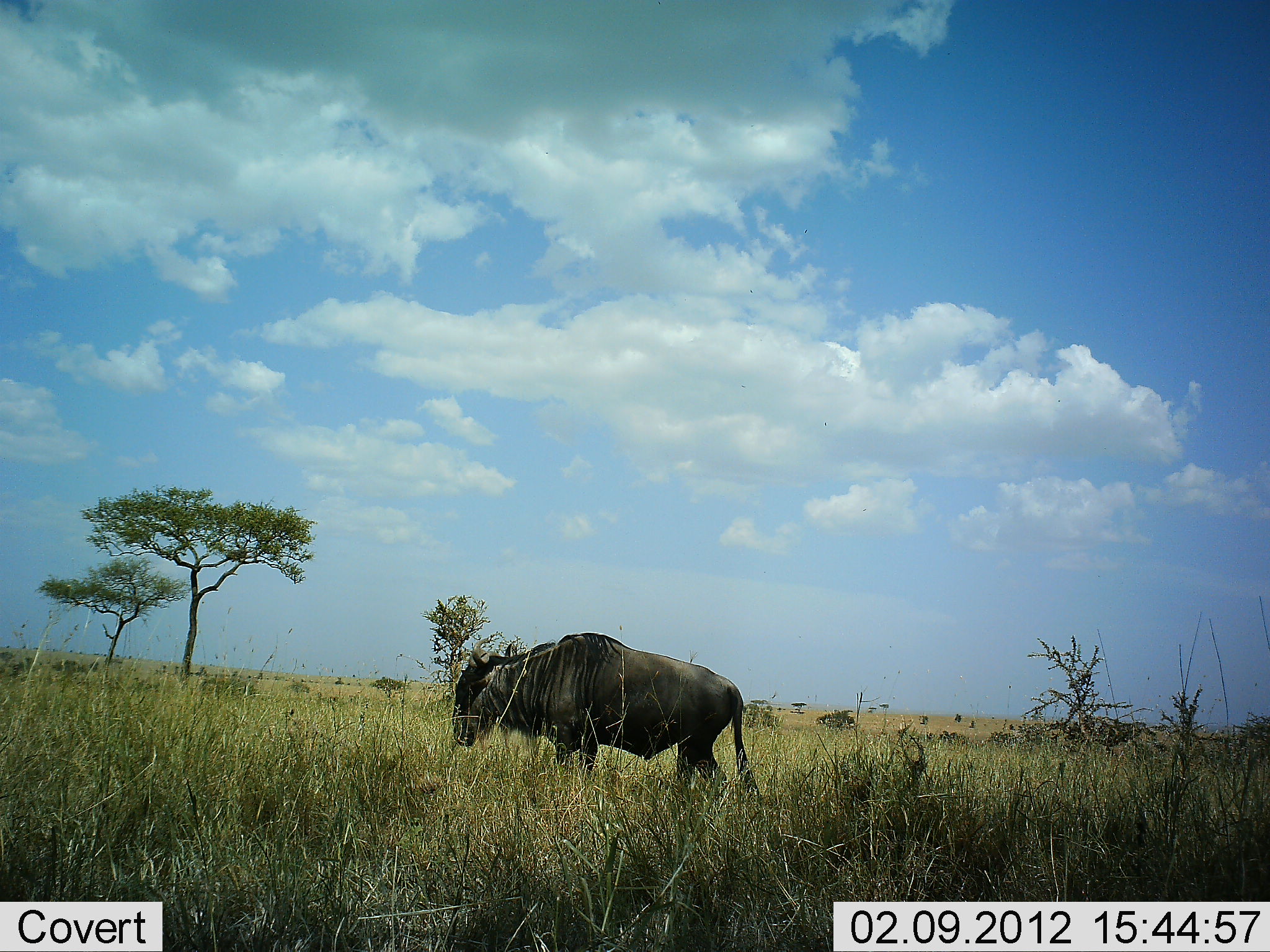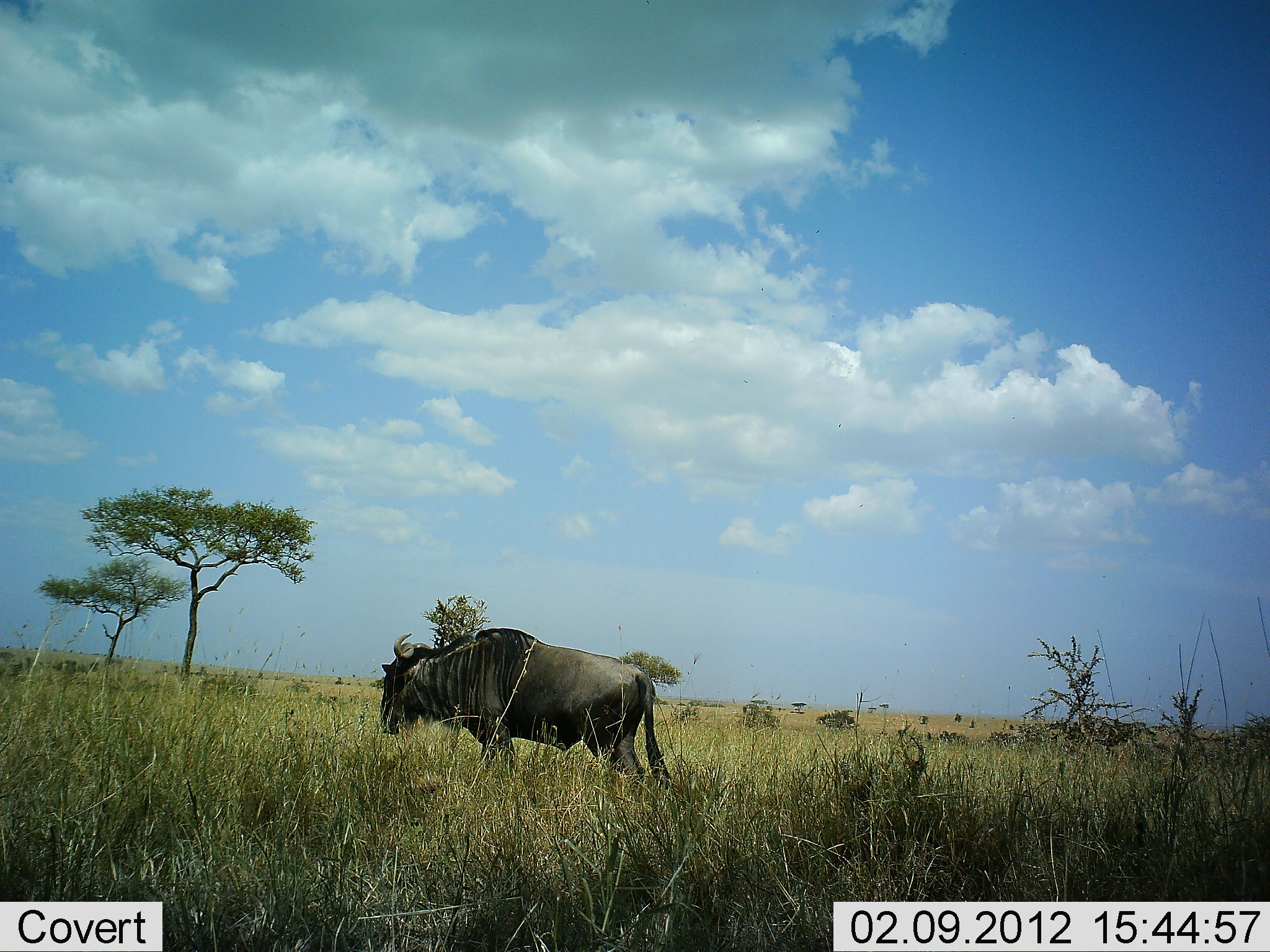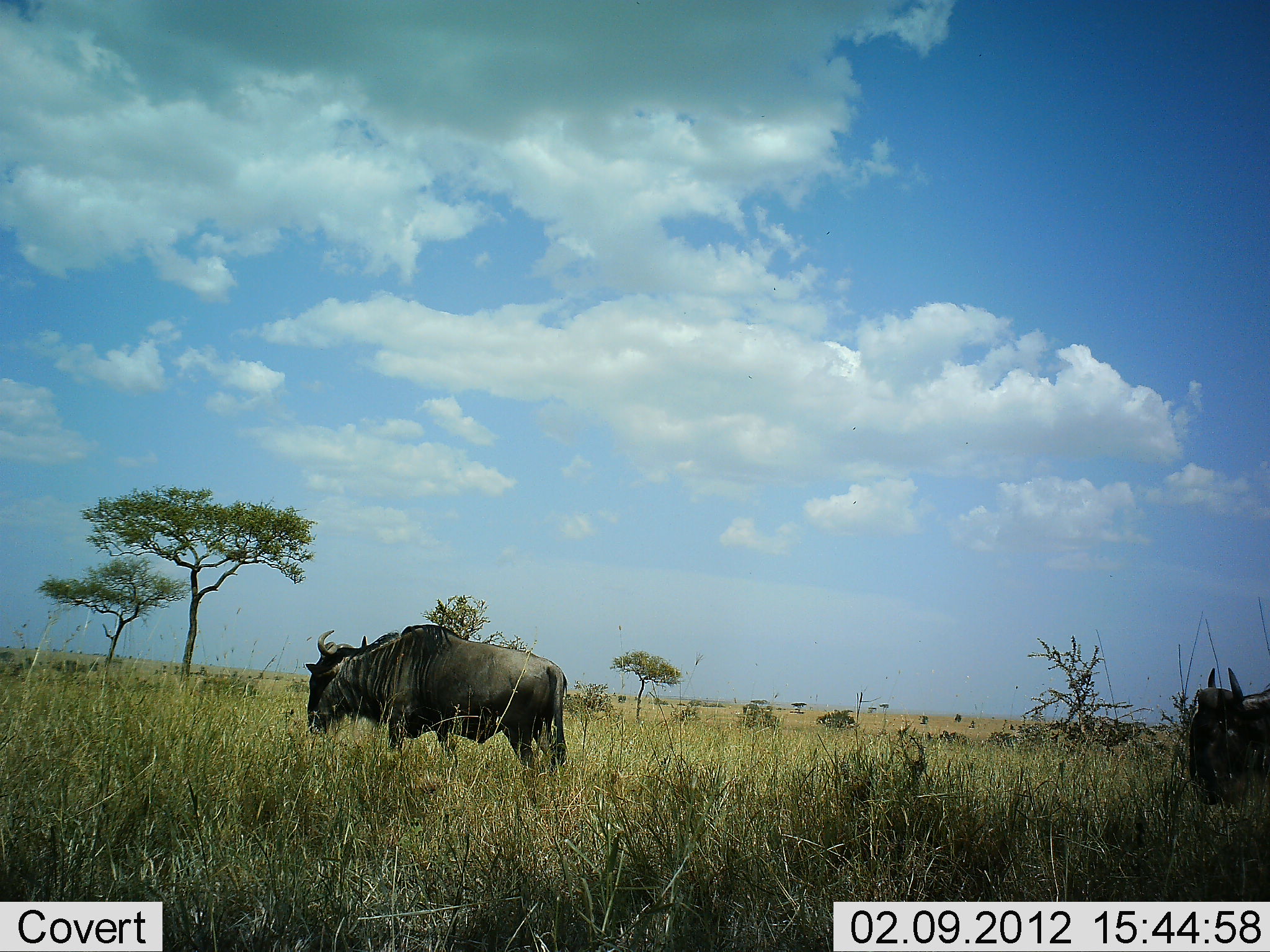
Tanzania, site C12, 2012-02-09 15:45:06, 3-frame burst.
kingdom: Animalia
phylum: Chordata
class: Mammalia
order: Artiodactyla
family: Bovidae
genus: Connochaetes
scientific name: Connochaetes taurinus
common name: blue wildebeest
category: wildebeest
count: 2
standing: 20%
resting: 3%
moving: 97%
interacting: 3%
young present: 0%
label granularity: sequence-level